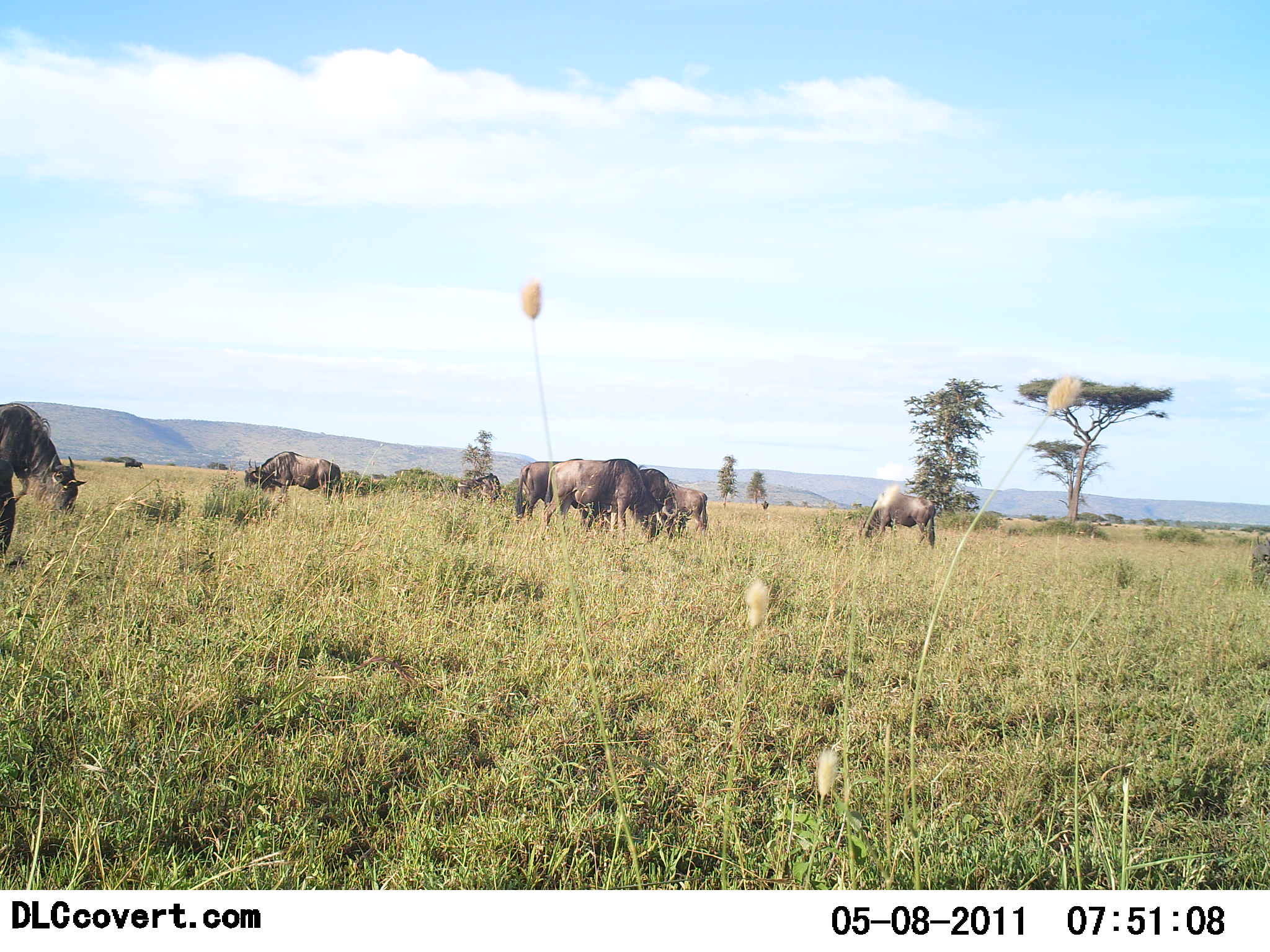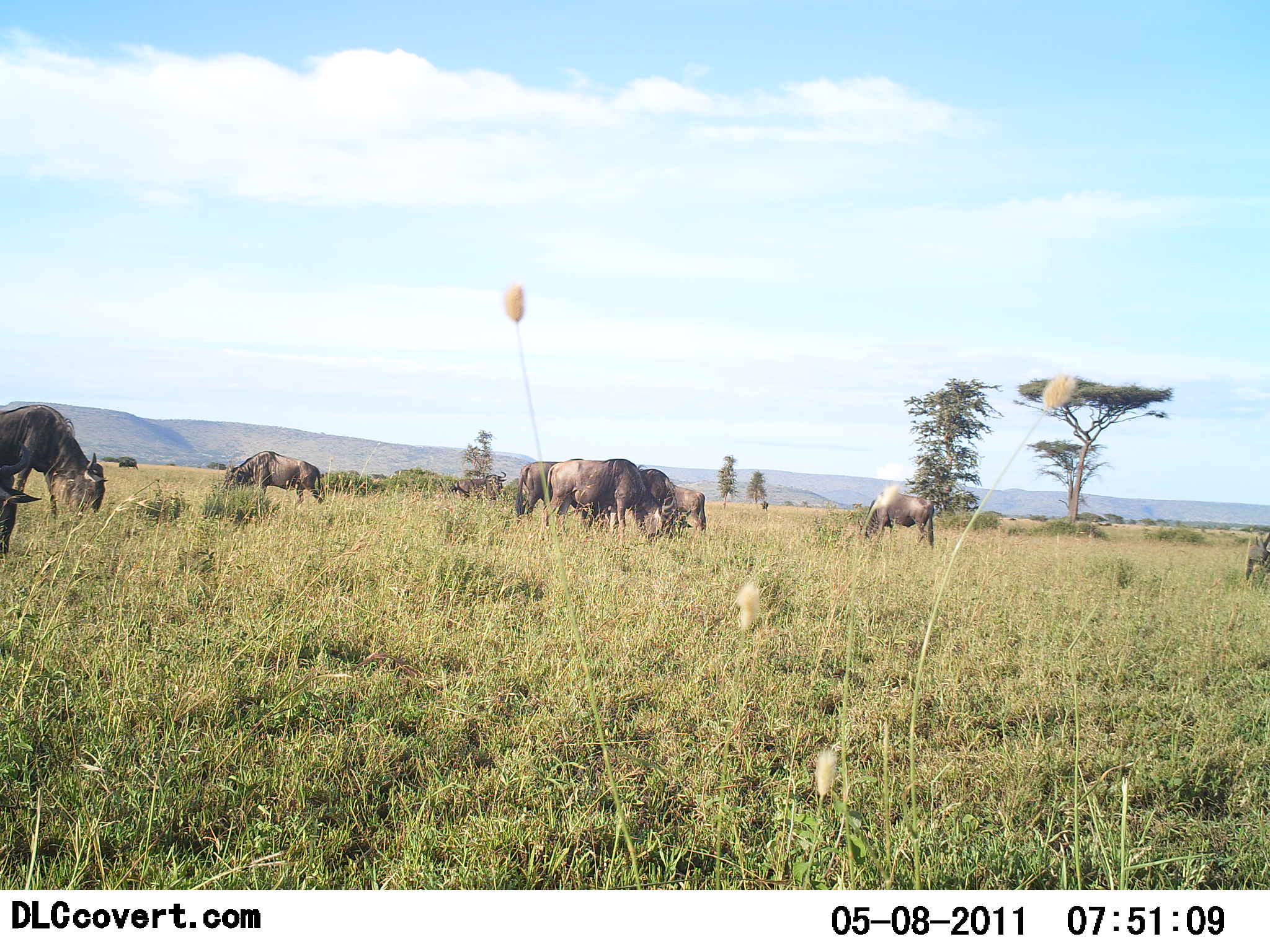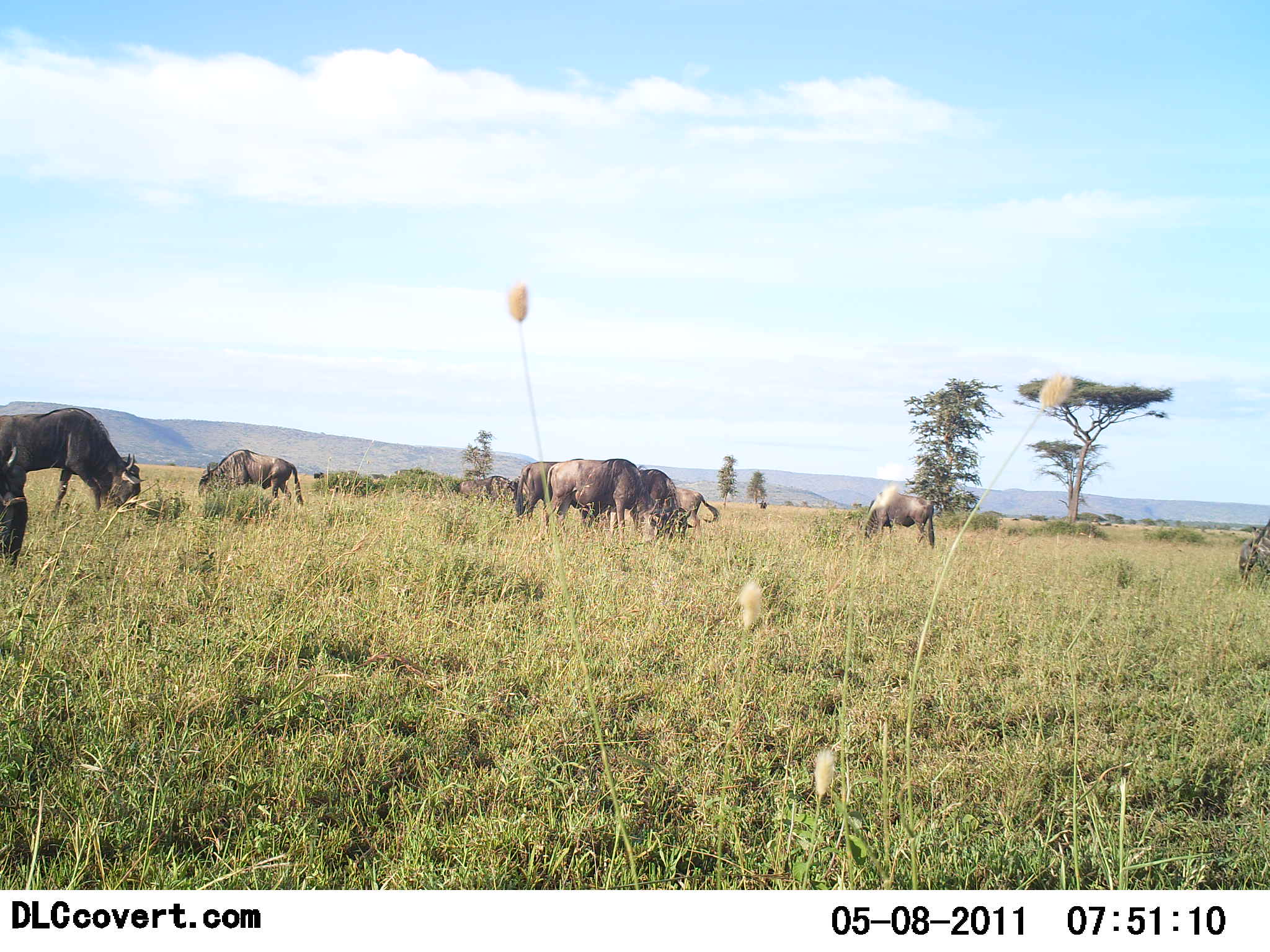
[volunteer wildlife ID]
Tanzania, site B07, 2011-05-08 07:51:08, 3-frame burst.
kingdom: Animalia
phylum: Chordata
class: Mammalia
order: Artiodactyla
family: Bovidae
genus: Connochaetes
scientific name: Connochaetes taurinus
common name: blue wildebeest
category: wildebeest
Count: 11-50.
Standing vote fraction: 45%.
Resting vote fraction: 0%.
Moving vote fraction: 18%.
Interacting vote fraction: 0%.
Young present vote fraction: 9%.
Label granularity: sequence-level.